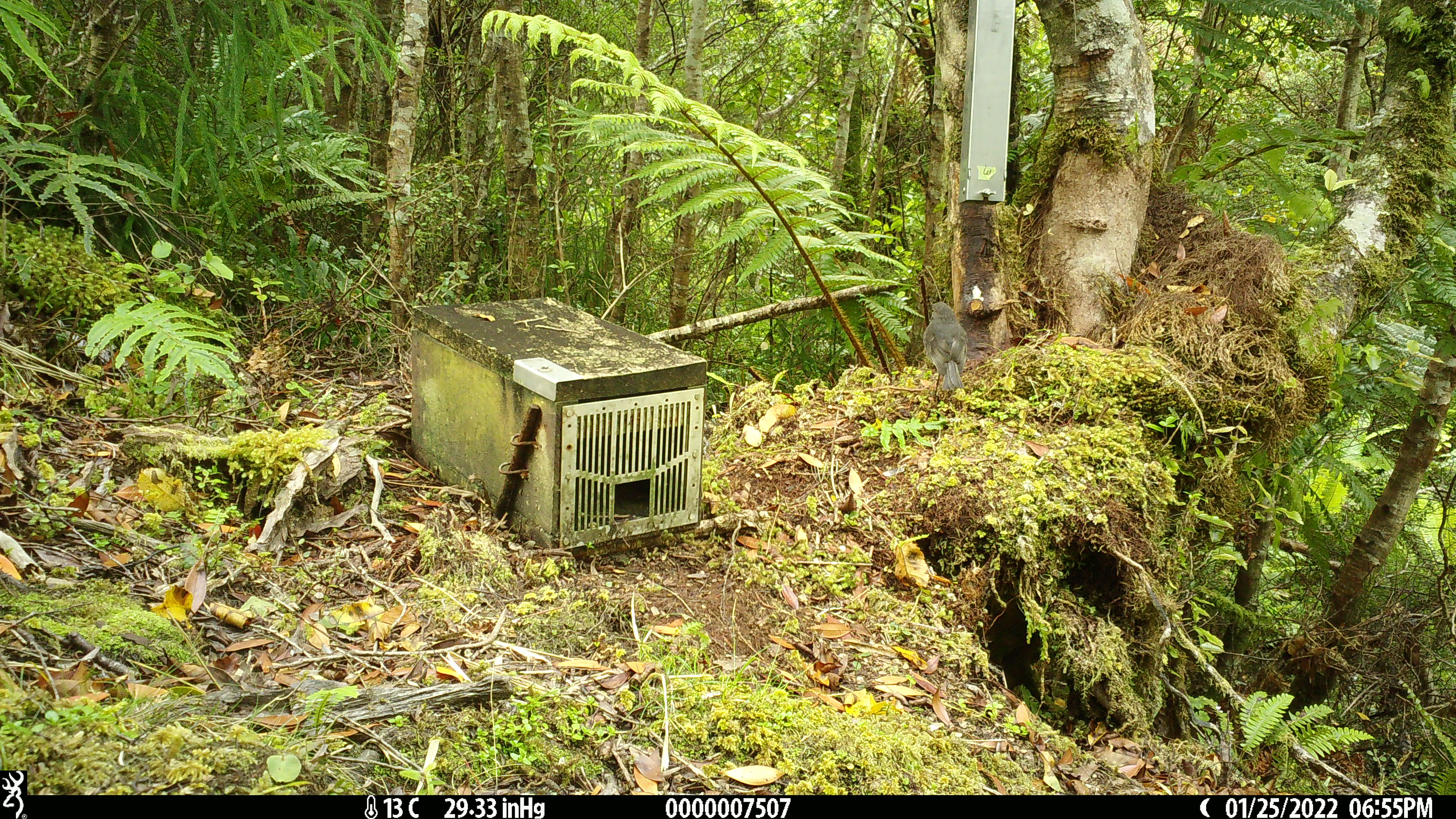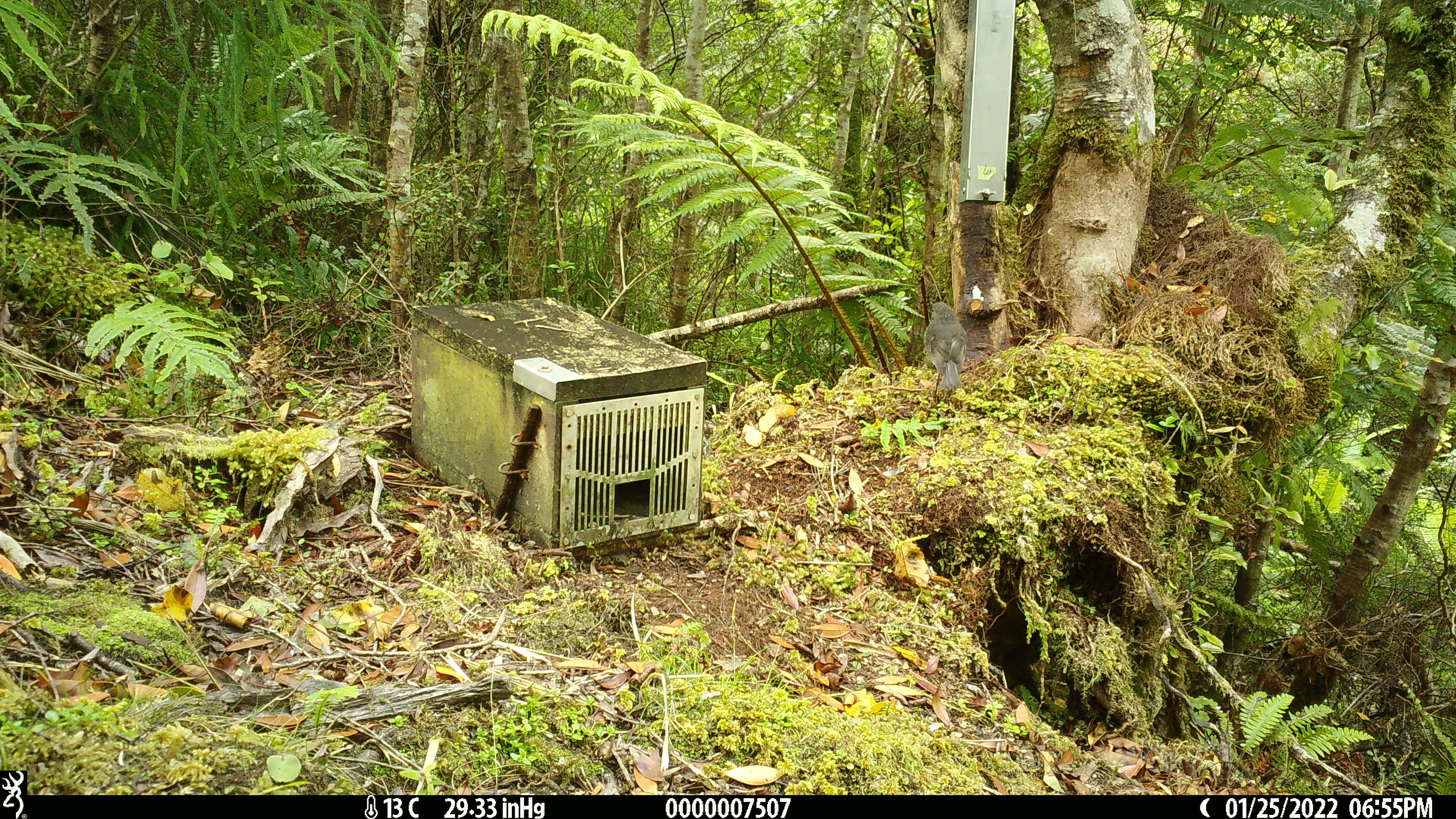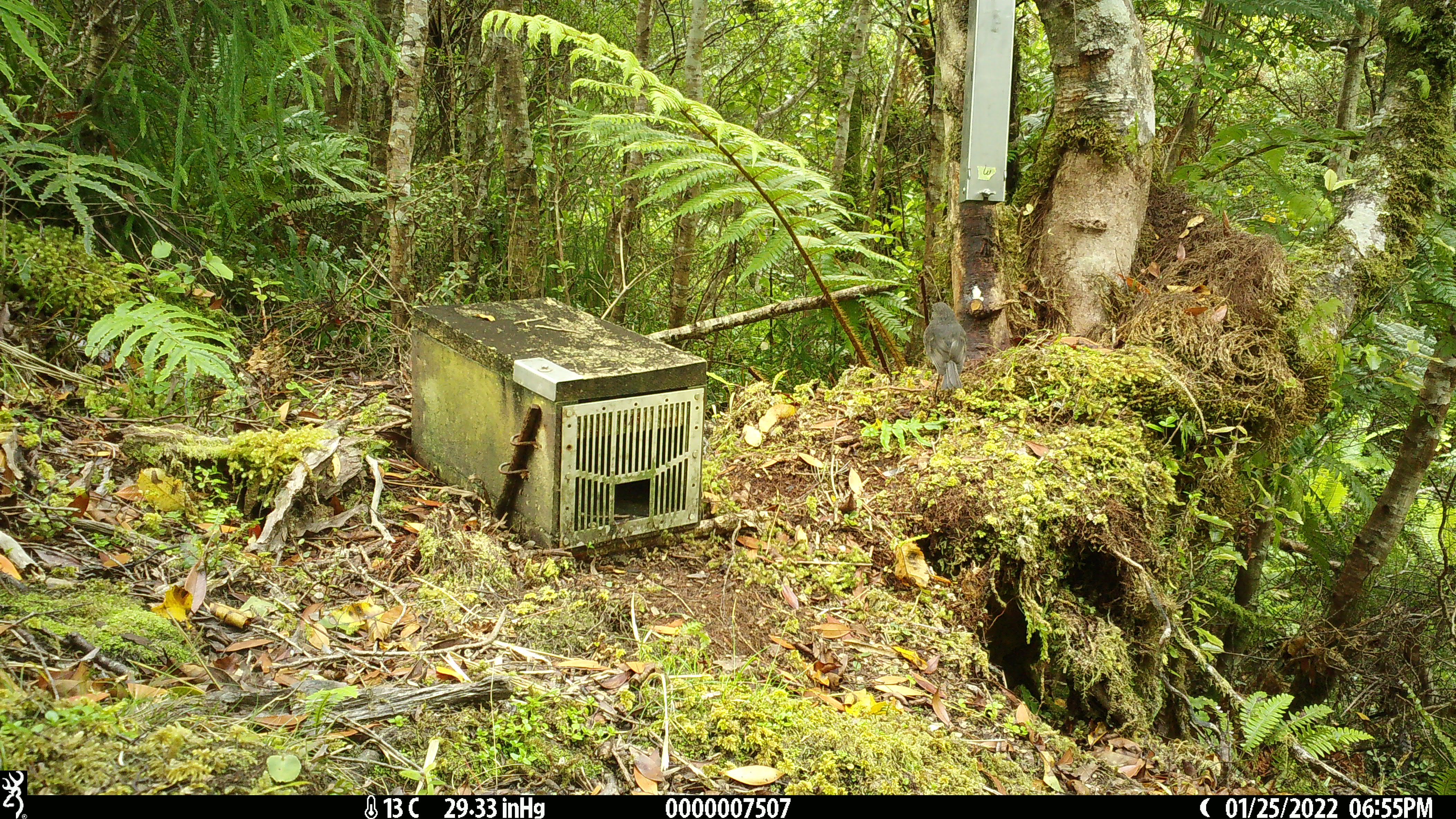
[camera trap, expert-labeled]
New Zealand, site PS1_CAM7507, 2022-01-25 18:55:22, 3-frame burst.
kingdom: Animalia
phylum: Chordata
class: Aves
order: Passeriformes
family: Petroicidae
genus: Petroica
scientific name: Petroica australis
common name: new zealand robin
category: robin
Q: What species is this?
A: Robin (new zealand robin) (Petroica australis).